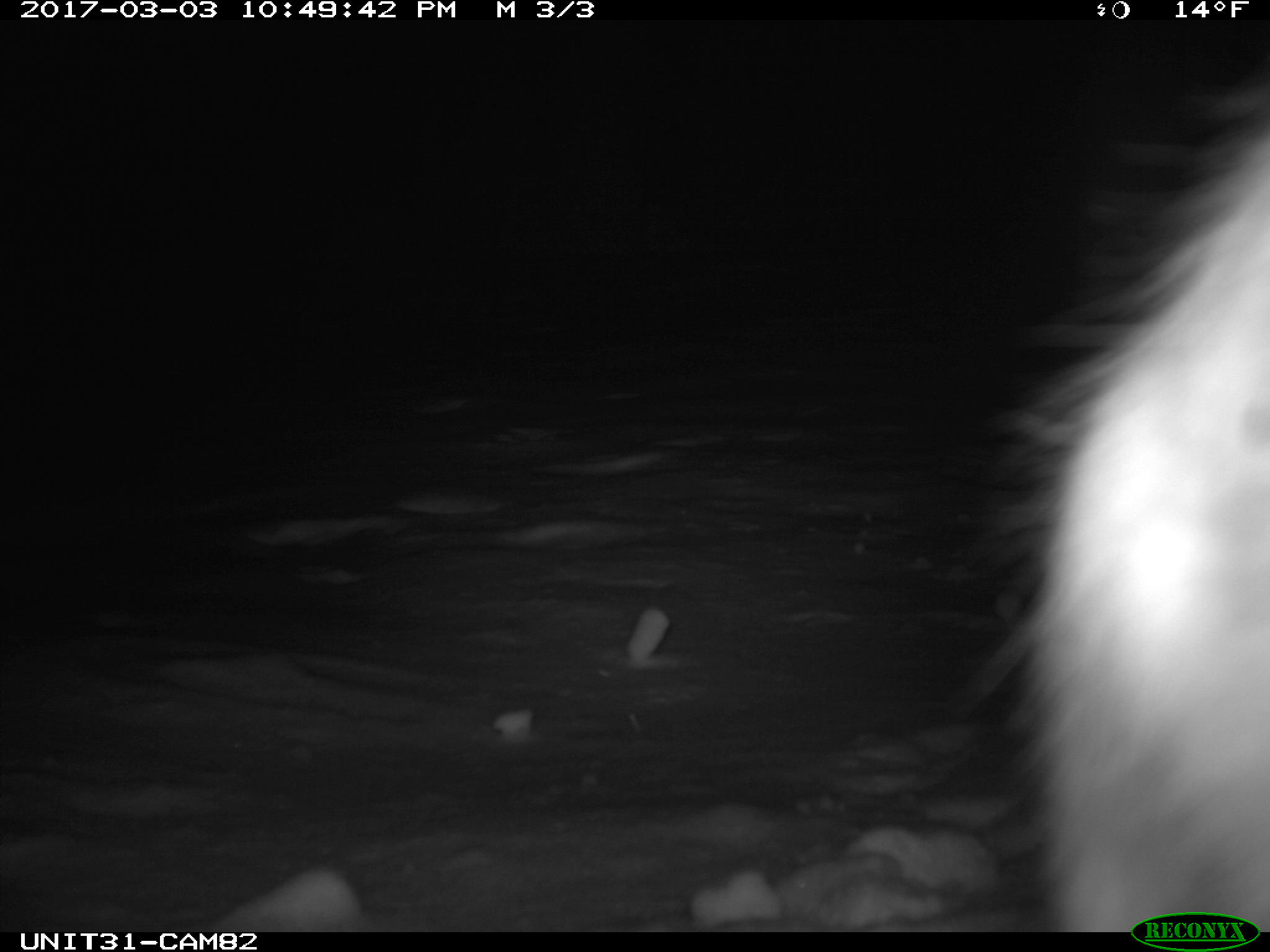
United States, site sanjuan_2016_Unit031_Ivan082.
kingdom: Animalia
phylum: Chordata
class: Mammalia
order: Lagomorpha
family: Leporidae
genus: Lepus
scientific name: Lepus americanus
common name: snowshoe hare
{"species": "Lepus americanus (snowshoe hare)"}